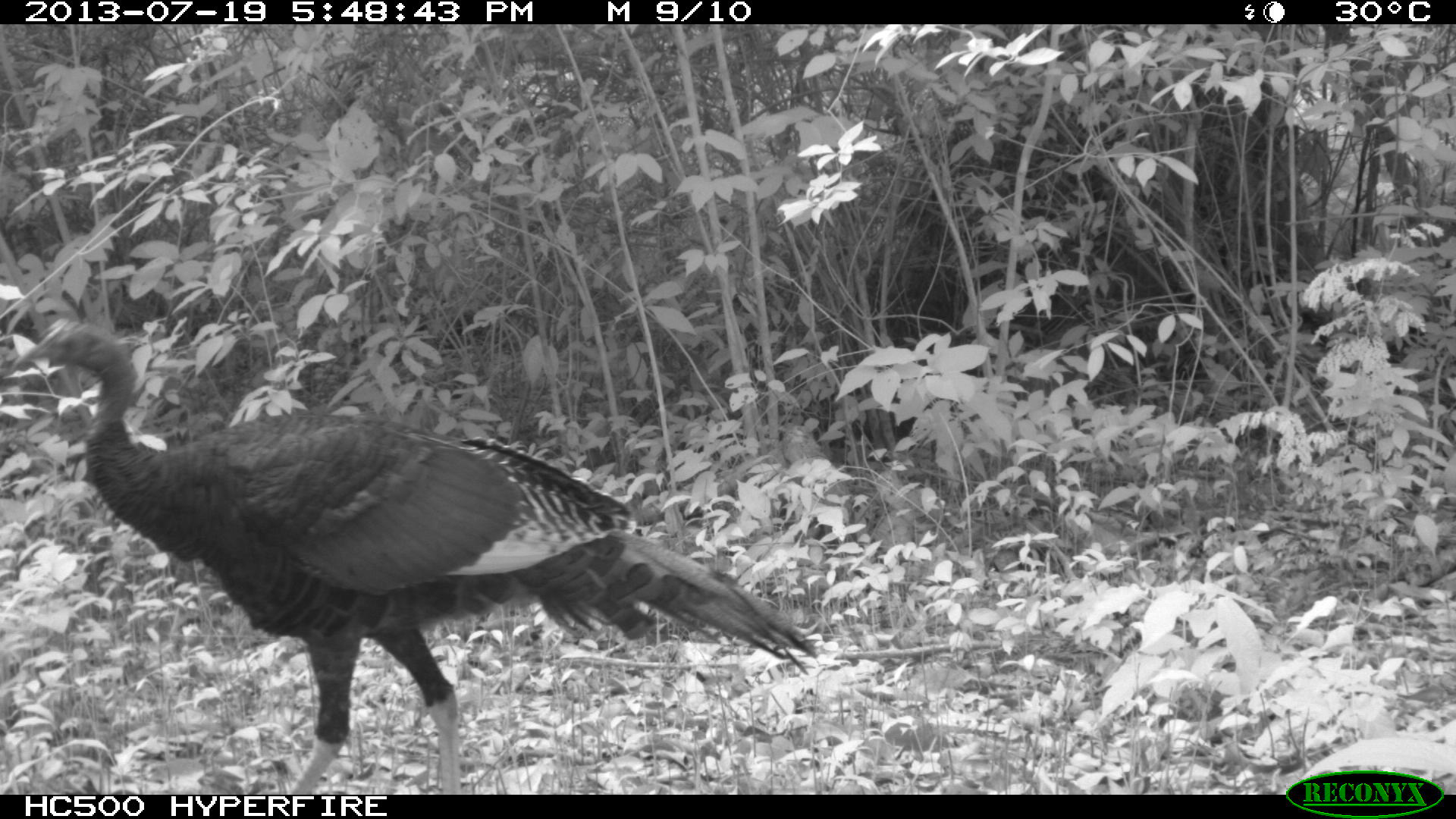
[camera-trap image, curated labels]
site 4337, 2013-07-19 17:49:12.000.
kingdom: Animalia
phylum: Chordata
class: Aves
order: Galliformes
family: Phasianidae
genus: Meleagris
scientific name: Meleagris ocellata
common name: ocellated turkey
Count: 1.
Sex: male.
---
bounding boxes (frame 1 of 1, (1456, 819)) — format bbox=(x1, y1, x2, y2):
meleagris ocellata: bbox=(2, 319, 821, 795)